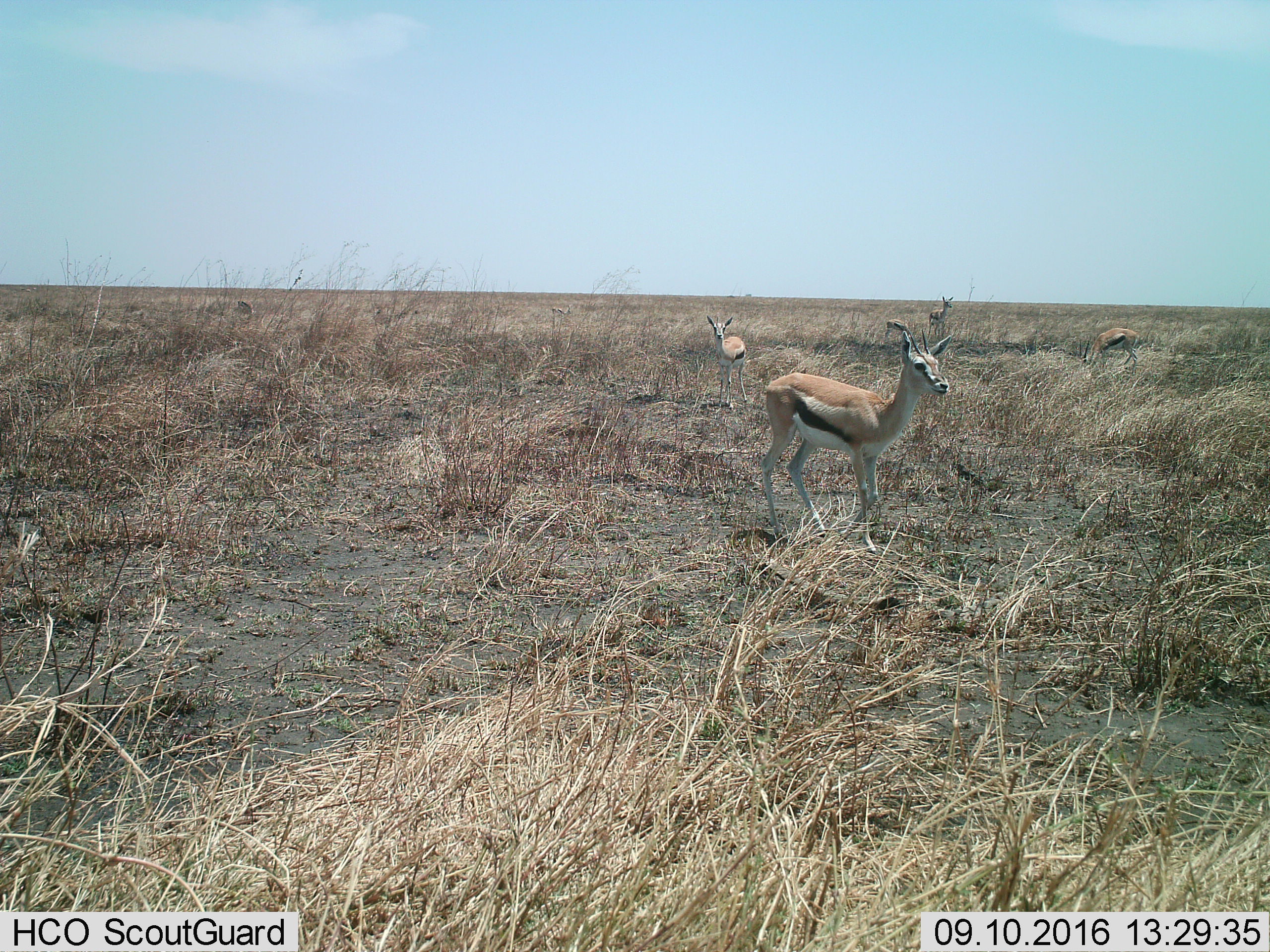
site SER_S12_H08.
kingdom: Animalia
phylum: Chordata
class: Mammalia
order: Artiodactyla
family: Bovidae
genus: Eudorcas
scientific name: Eudorcas thomsonii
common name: thomson's gazelle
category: gazellethomsons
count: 5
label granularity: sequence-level